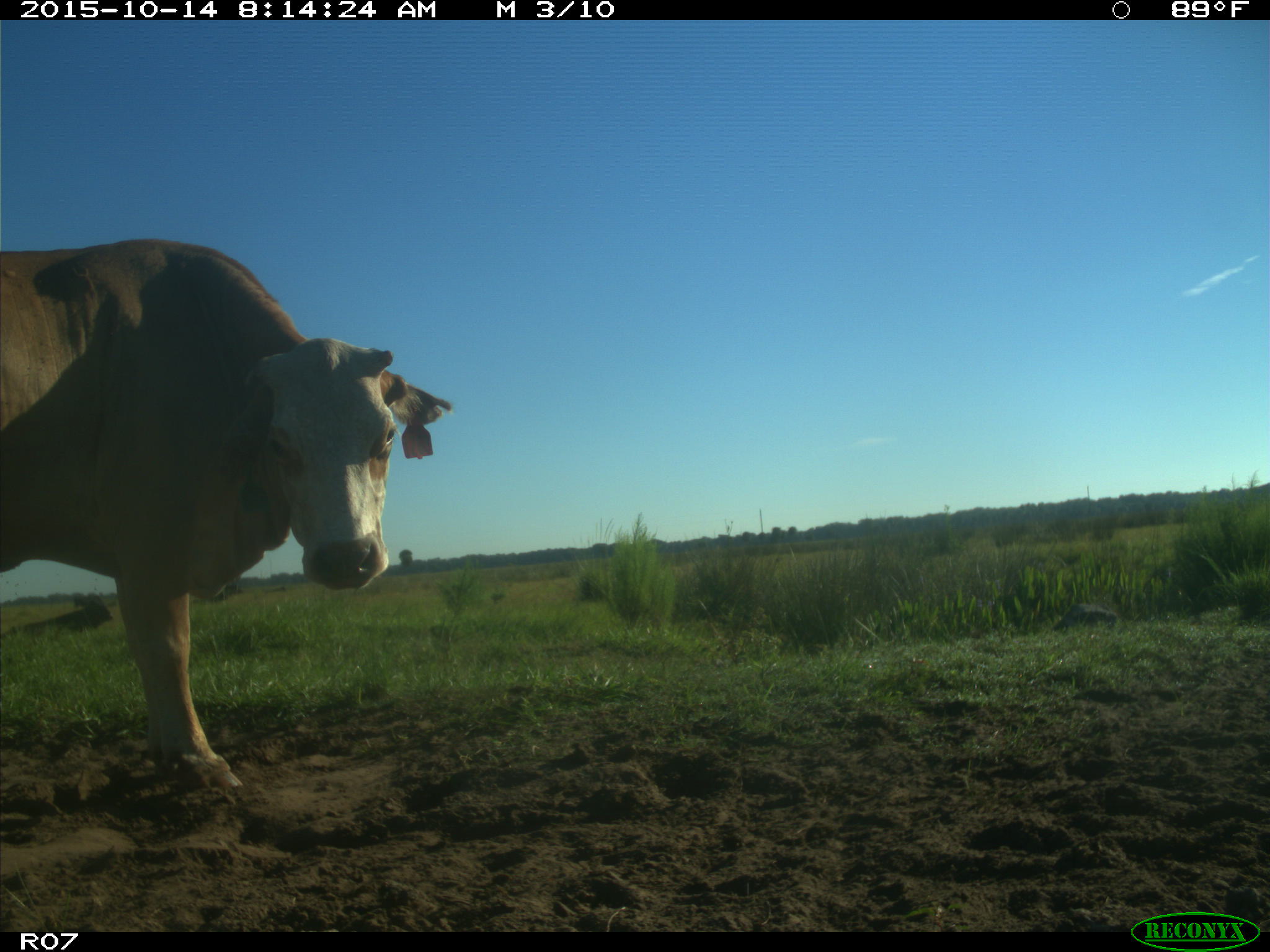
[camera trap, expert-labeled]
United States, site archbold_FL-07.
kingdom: Animalia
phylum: Chordata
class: Mammalia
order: Artiodactyla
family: Bovidae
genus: Bos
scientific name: Bos taurus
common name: domestic cow